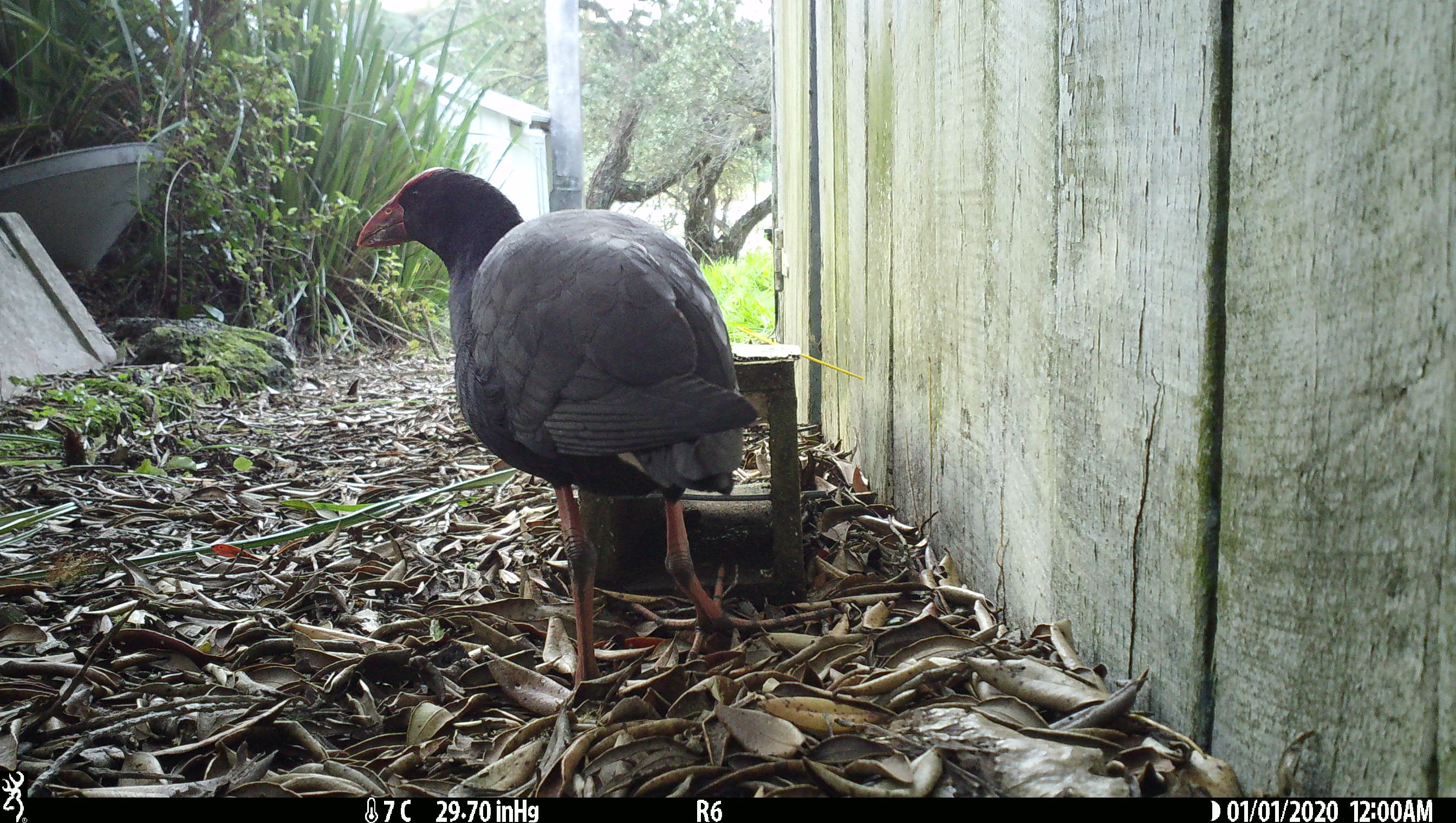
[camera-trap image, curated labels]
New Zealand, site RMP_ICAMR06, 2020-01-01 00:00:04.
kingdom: Animalia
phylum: Chordata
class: Aves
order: Gruiformes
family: Rallidae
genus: Porphyrio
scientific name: Porphyrio melanotus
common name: australasian swamphen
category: pukeko